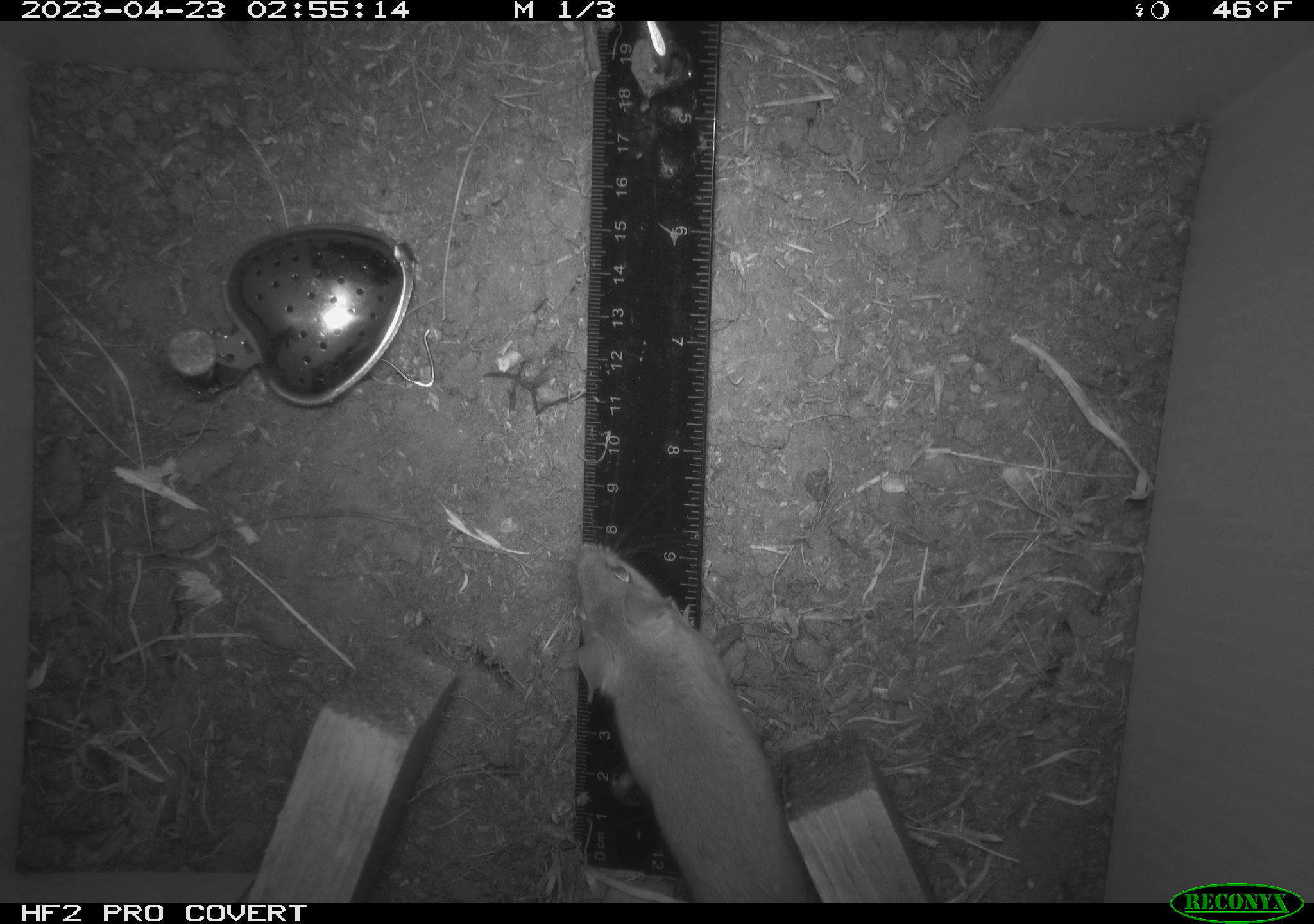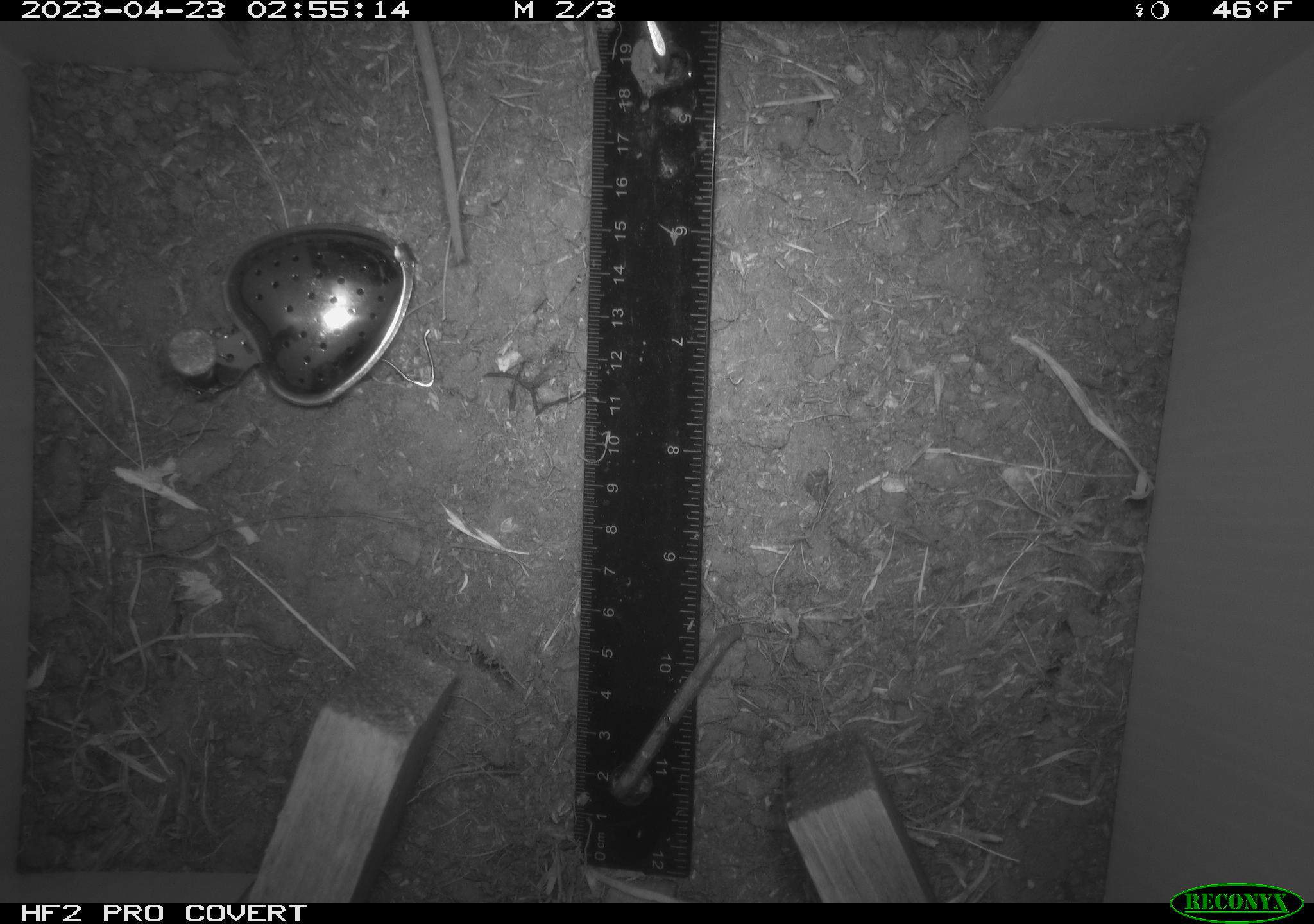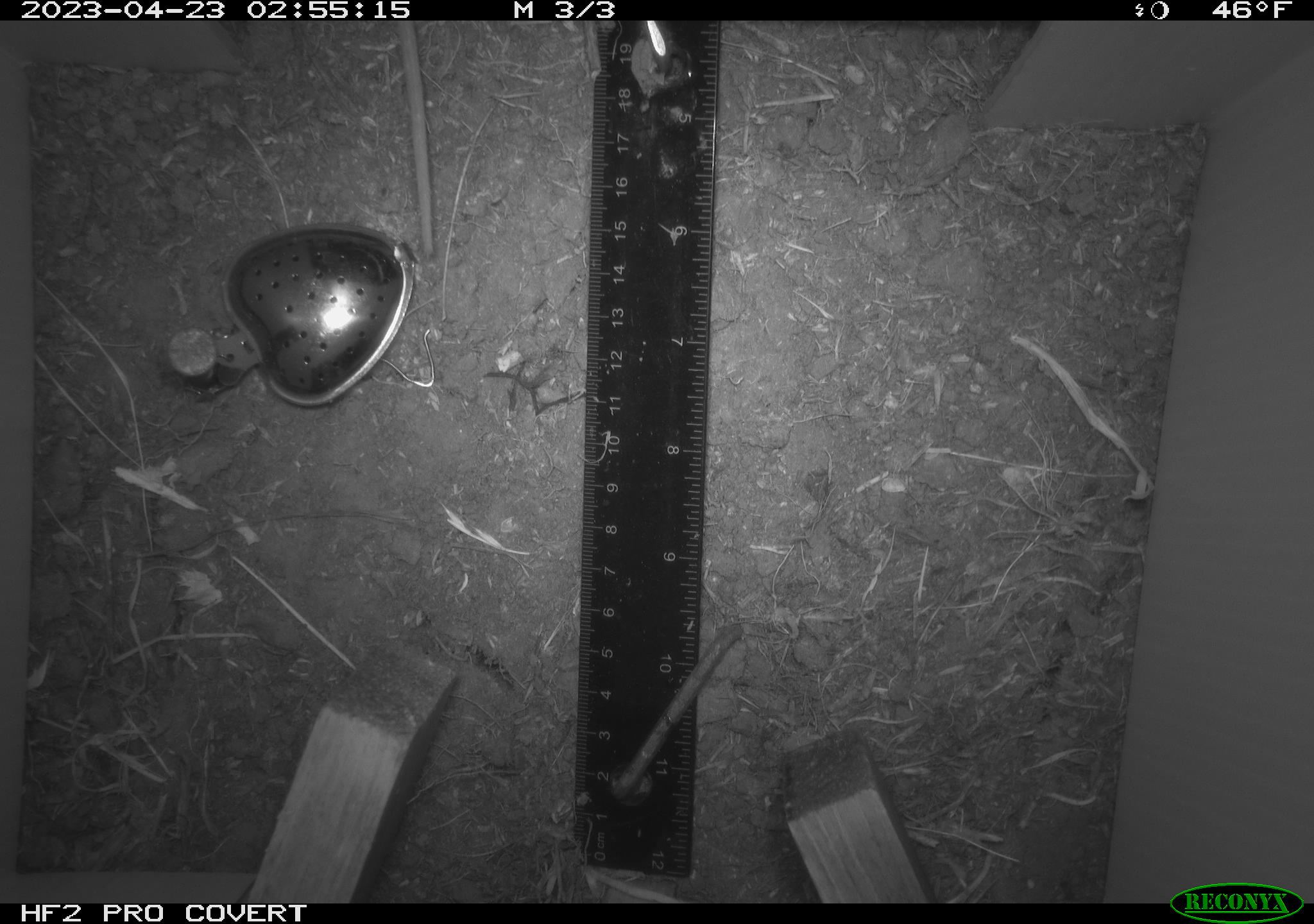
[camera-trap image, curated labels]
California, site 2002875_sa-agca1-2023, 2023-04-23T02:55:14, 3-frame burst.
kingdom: Animalia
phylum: Chordata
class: Mammalia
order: Rodentia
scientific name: Rodentia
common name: mouse species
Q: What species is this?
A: Mouse species (Rodentia).